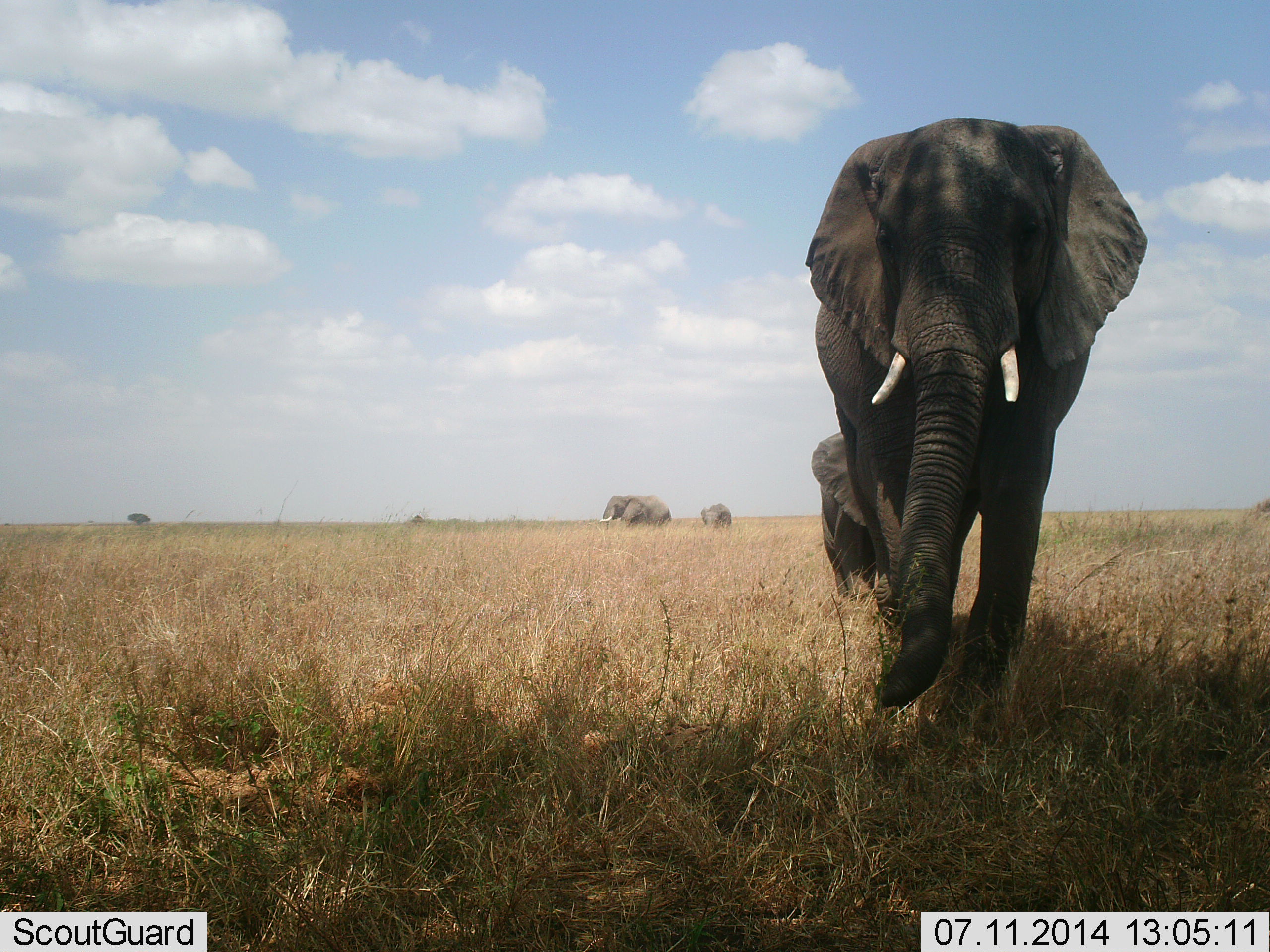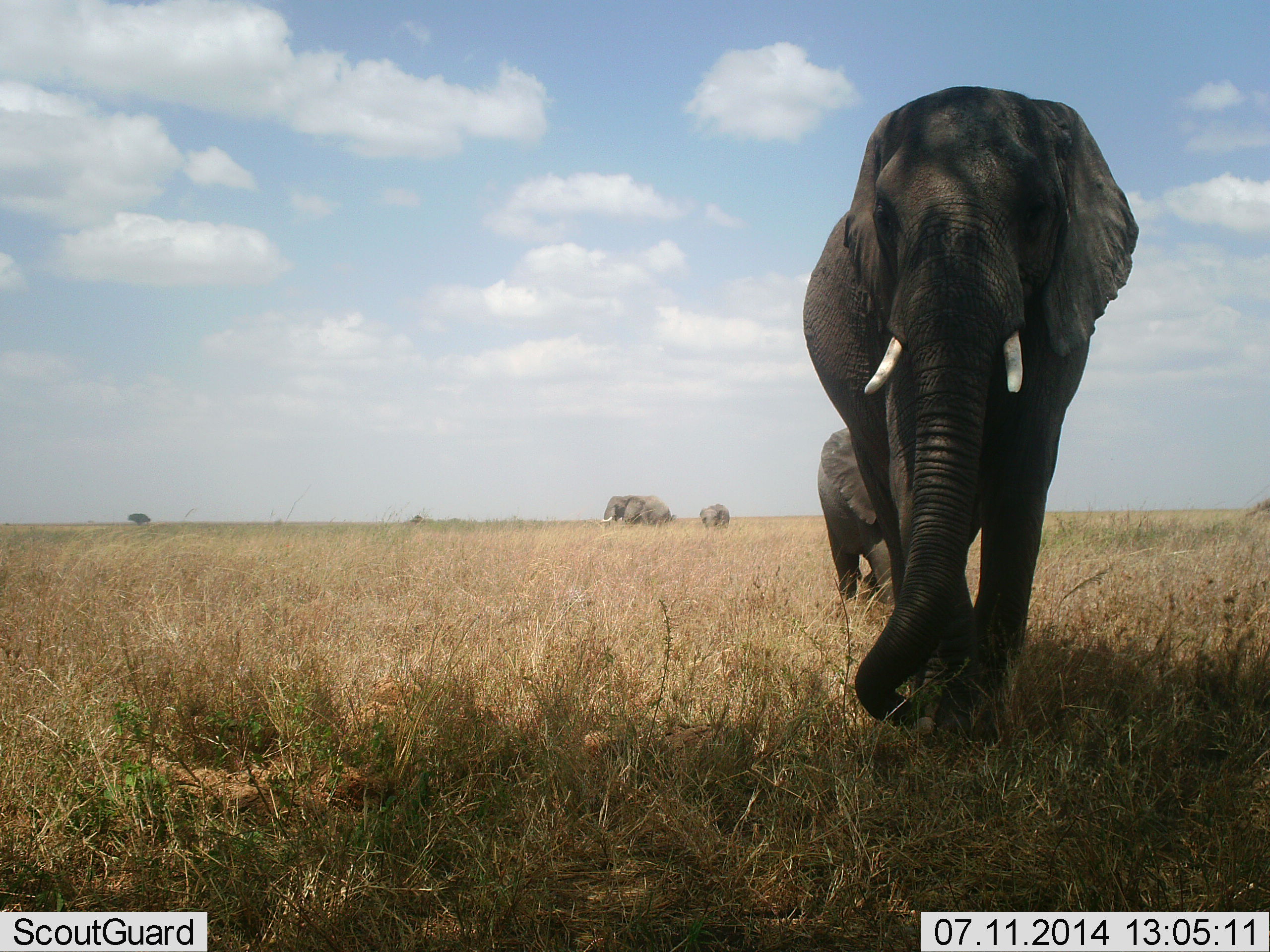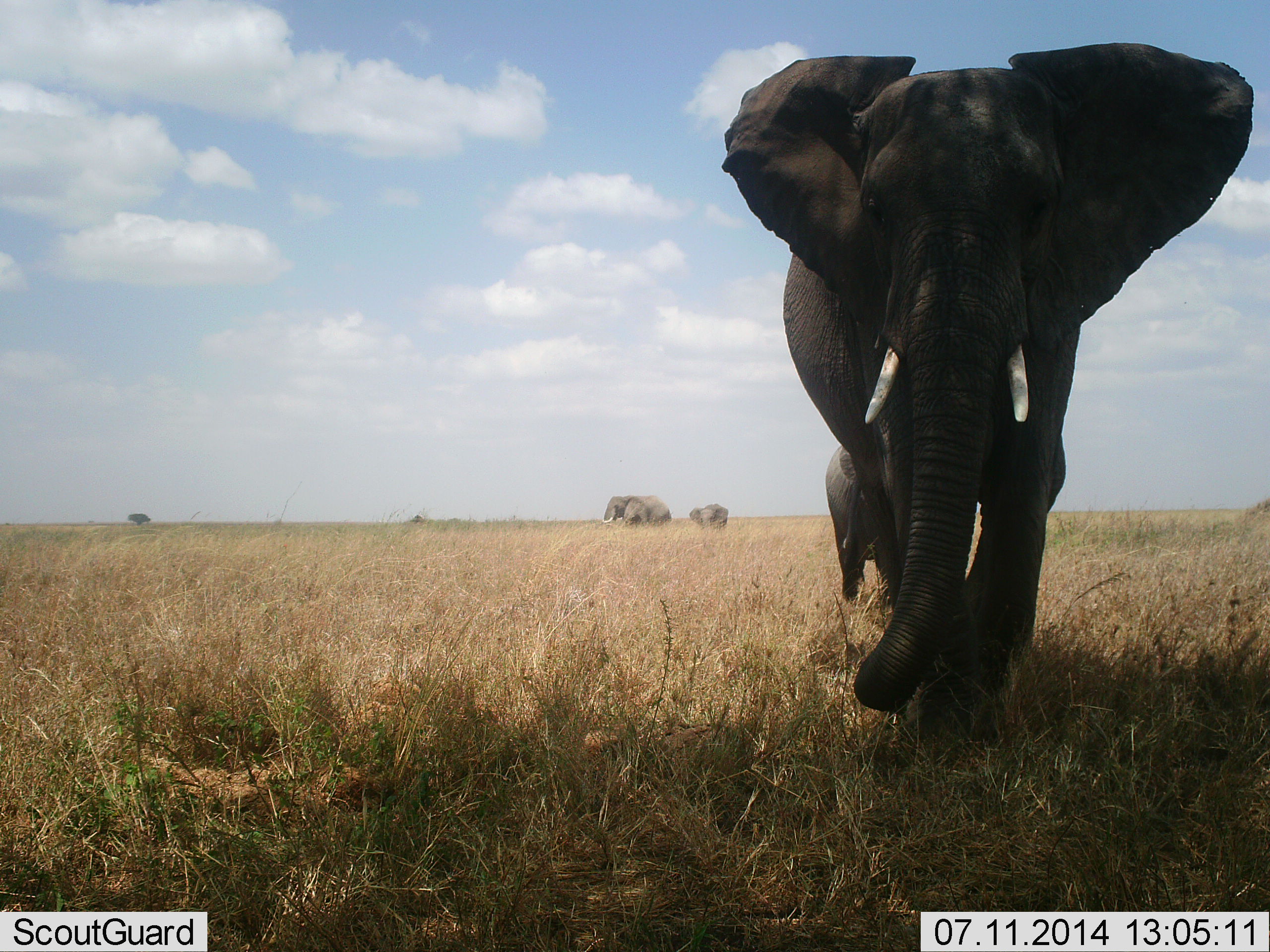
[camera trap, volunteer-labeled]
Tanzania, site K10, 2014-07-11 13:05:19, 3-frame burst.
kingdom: Animalia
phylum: Chordata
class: Mammalia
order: Proboscidea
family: Elephantidae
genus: Loxodonta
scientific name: Loxodonta africana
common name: african bush elephant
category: elephant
Elephant (african bush elephant) (Loxodonta africana), count 5. Behavior (volunteer vote fractions): standing 40%, resting 0%, moving 90%, interacting 0%. Young present (vote fraction): 50%. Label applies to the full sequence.